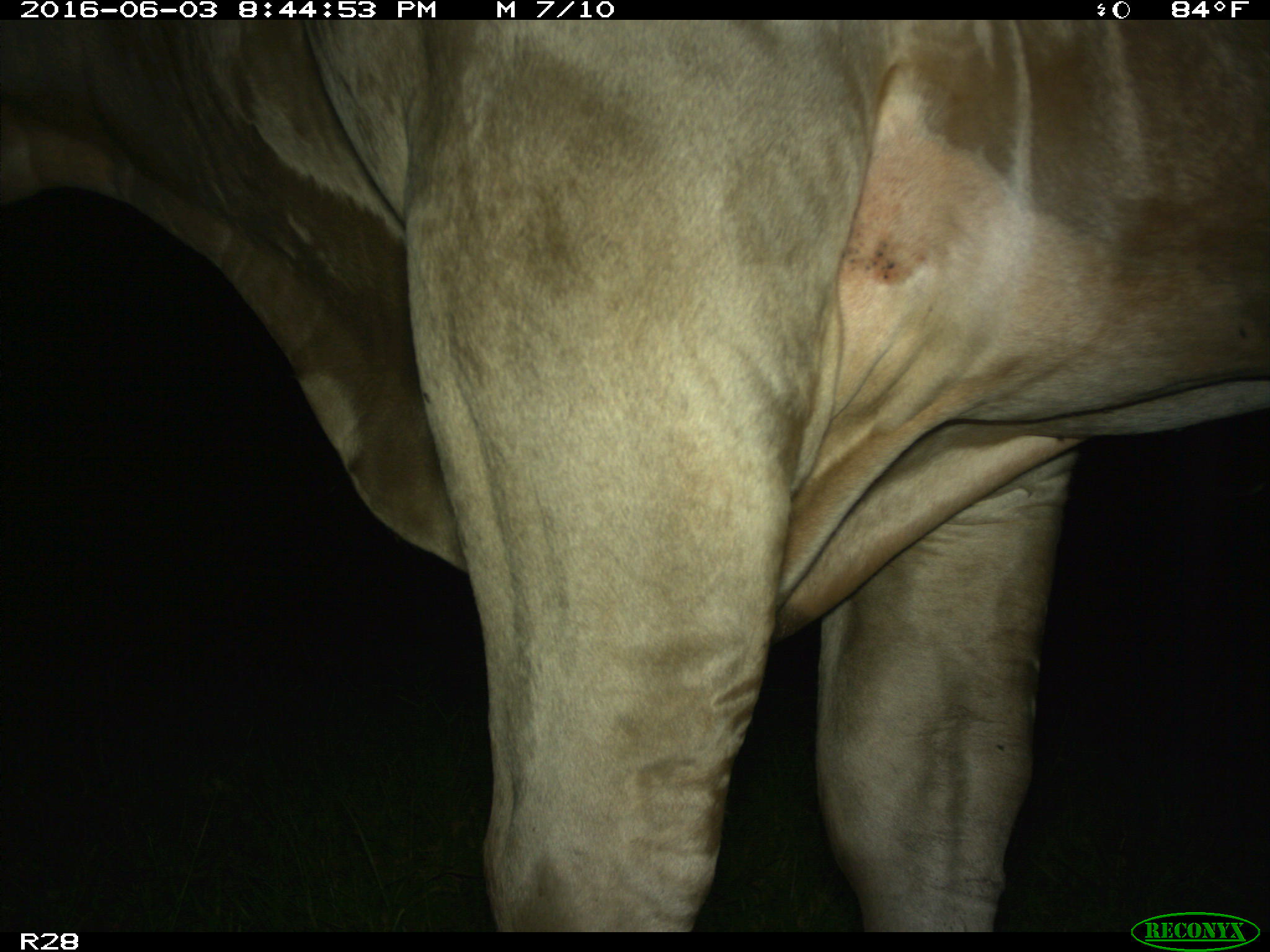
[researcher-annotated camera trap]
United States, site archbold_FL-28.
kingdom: Animalia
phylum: Chordata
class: Mammalia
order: Artiodactyla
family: Bovidae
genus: Bos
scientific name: Bos taurus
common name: domestic cow